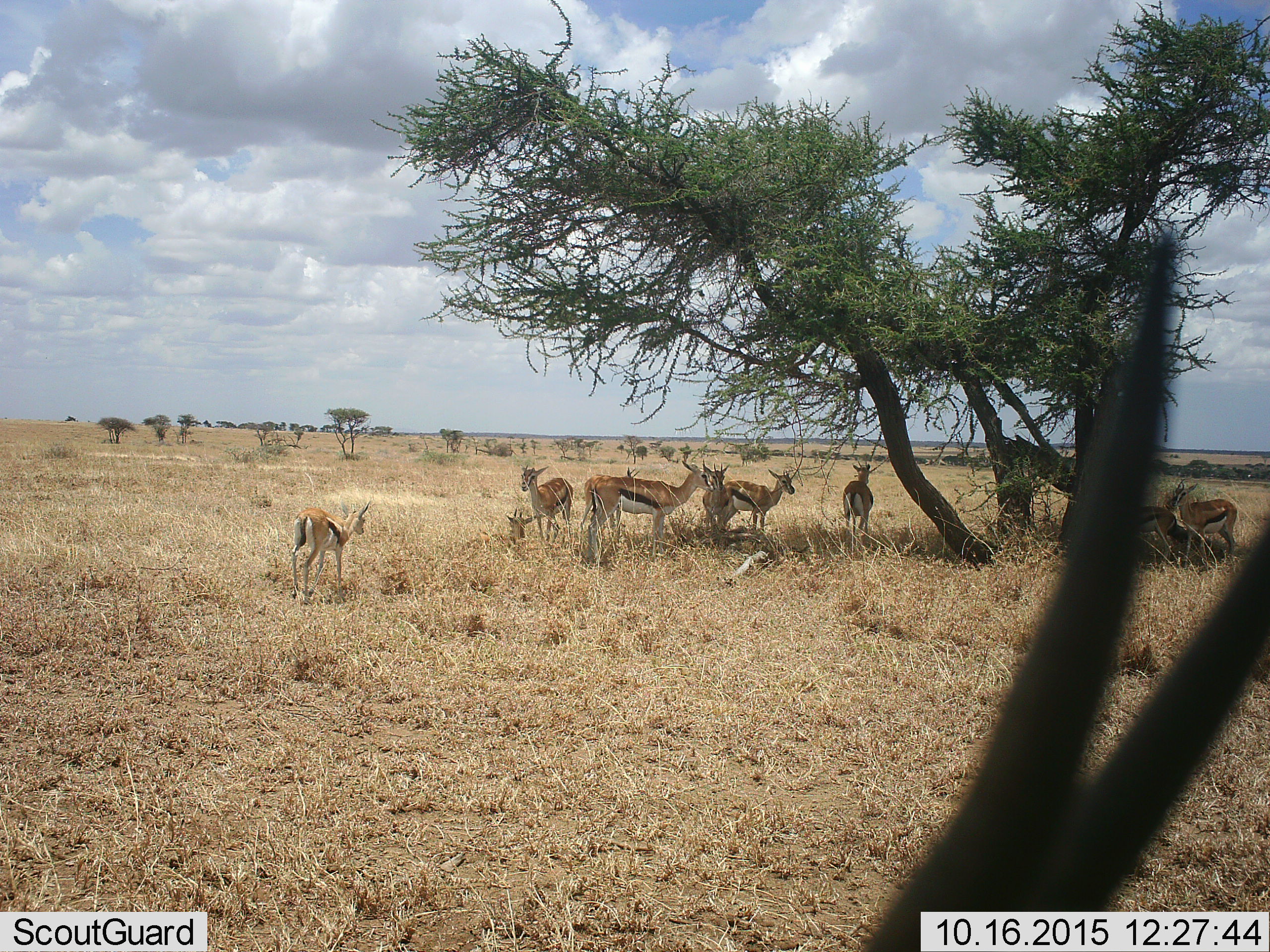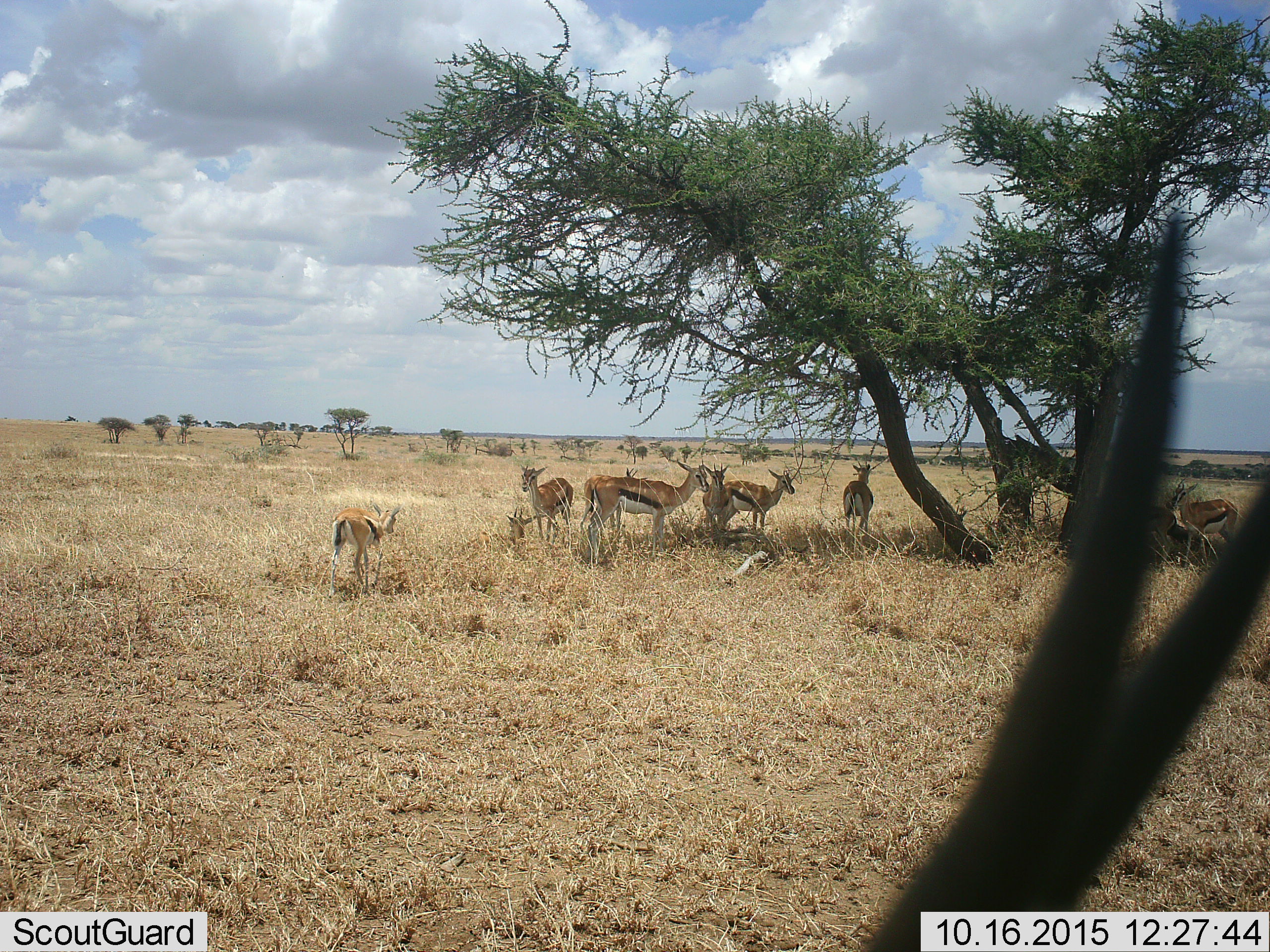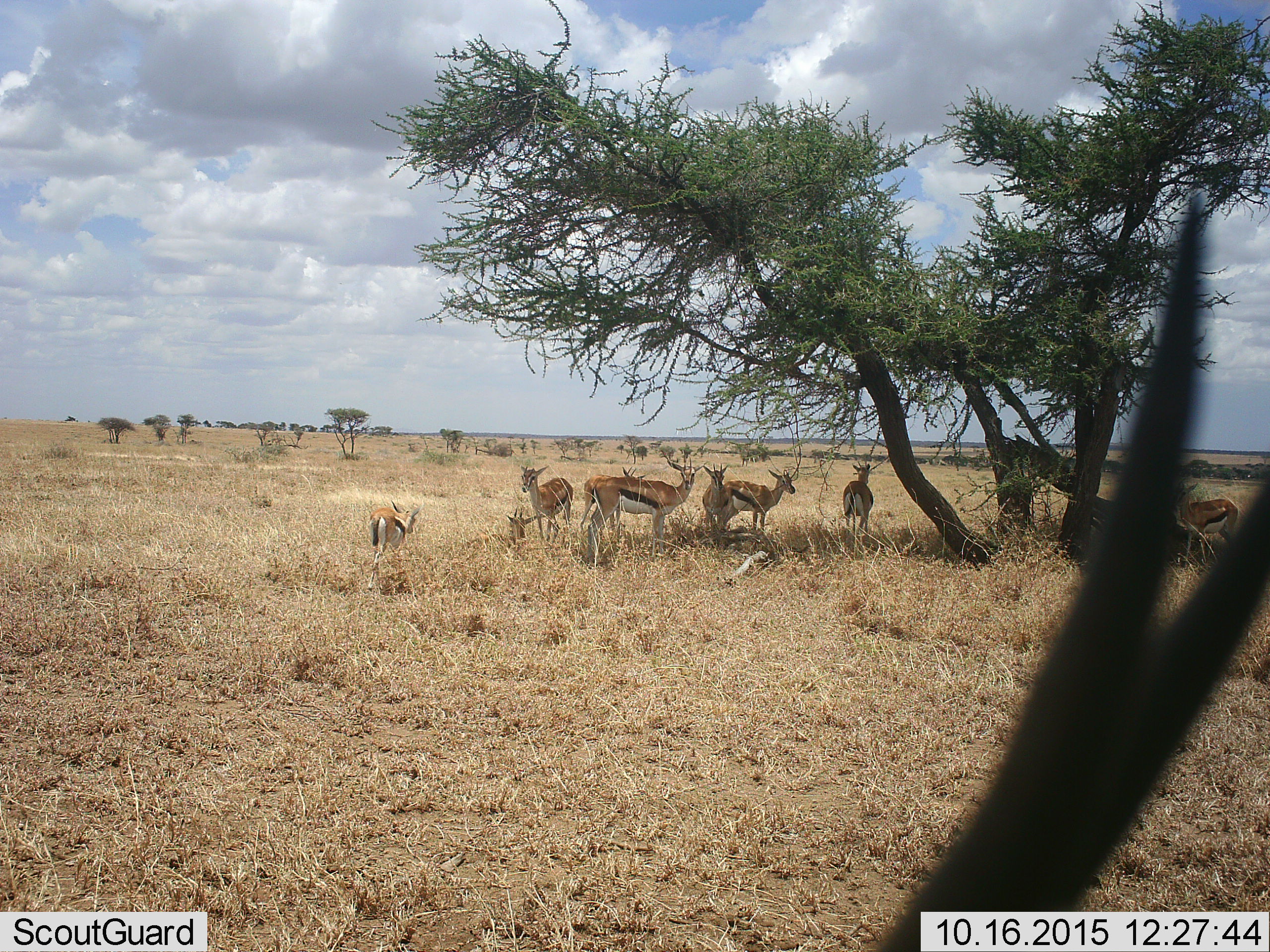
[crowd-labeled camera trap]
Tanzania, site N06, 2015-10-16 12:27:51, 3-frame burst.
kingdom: Animalia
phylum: Chordata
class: Mammalia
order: Artiodactyla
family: Bovidae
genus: Eudorcas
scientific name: Eudorcas thomsonii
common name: thomson's gazelle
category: gazellethomsons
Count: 10.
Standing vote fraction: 100%.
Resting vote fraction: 67%.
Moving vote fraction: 44%.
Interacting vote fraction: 0%.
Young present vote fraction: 67%.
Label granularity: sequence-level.